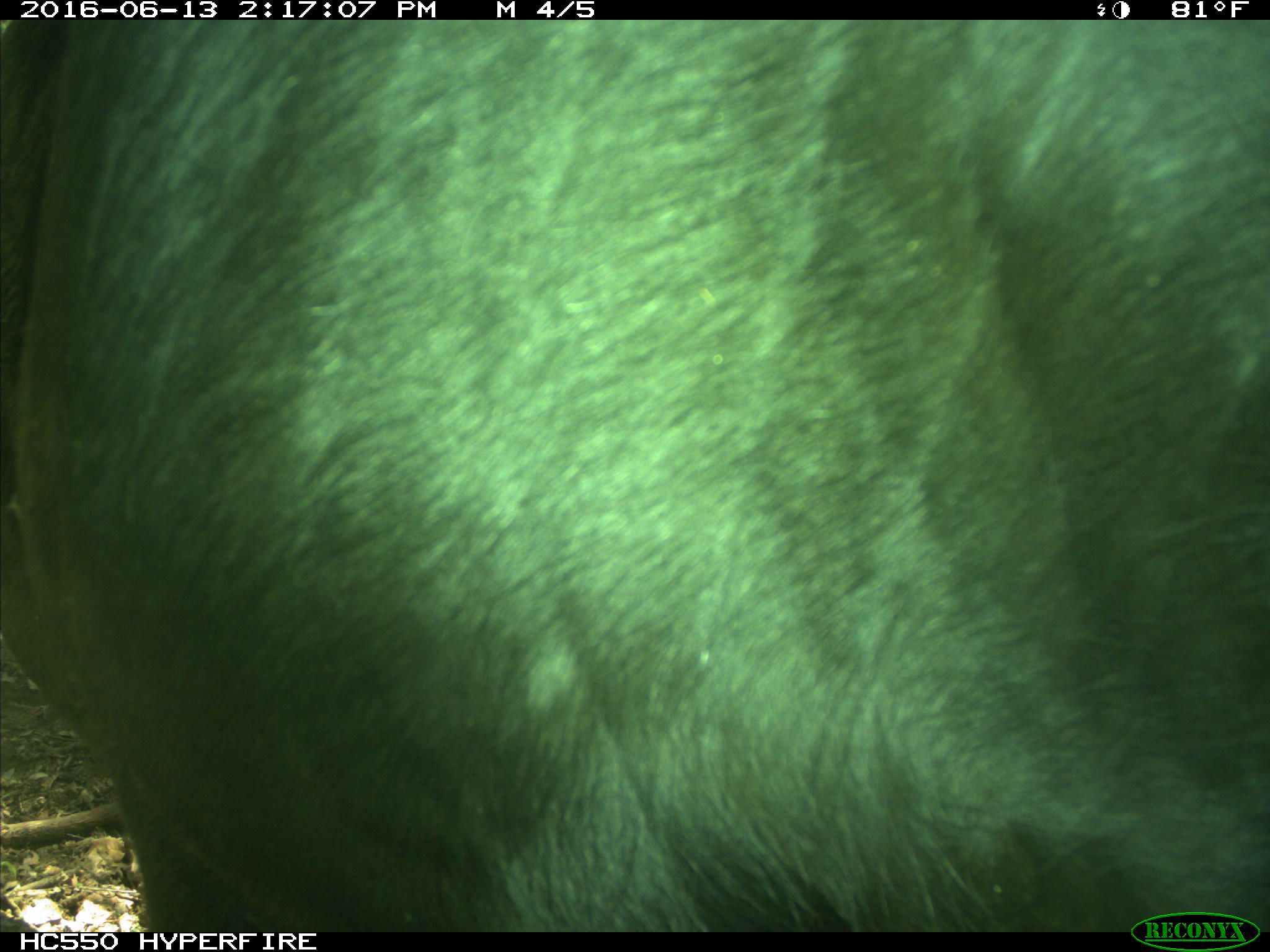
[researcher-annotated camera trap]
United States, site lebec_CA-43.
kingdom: Animalia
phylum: Chordata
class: Mammalia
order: Artiodactyla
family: Bovidae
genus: Bos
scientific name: Bos taurus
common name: domestic cow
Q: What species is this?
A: Bos taurus (domestic cow).